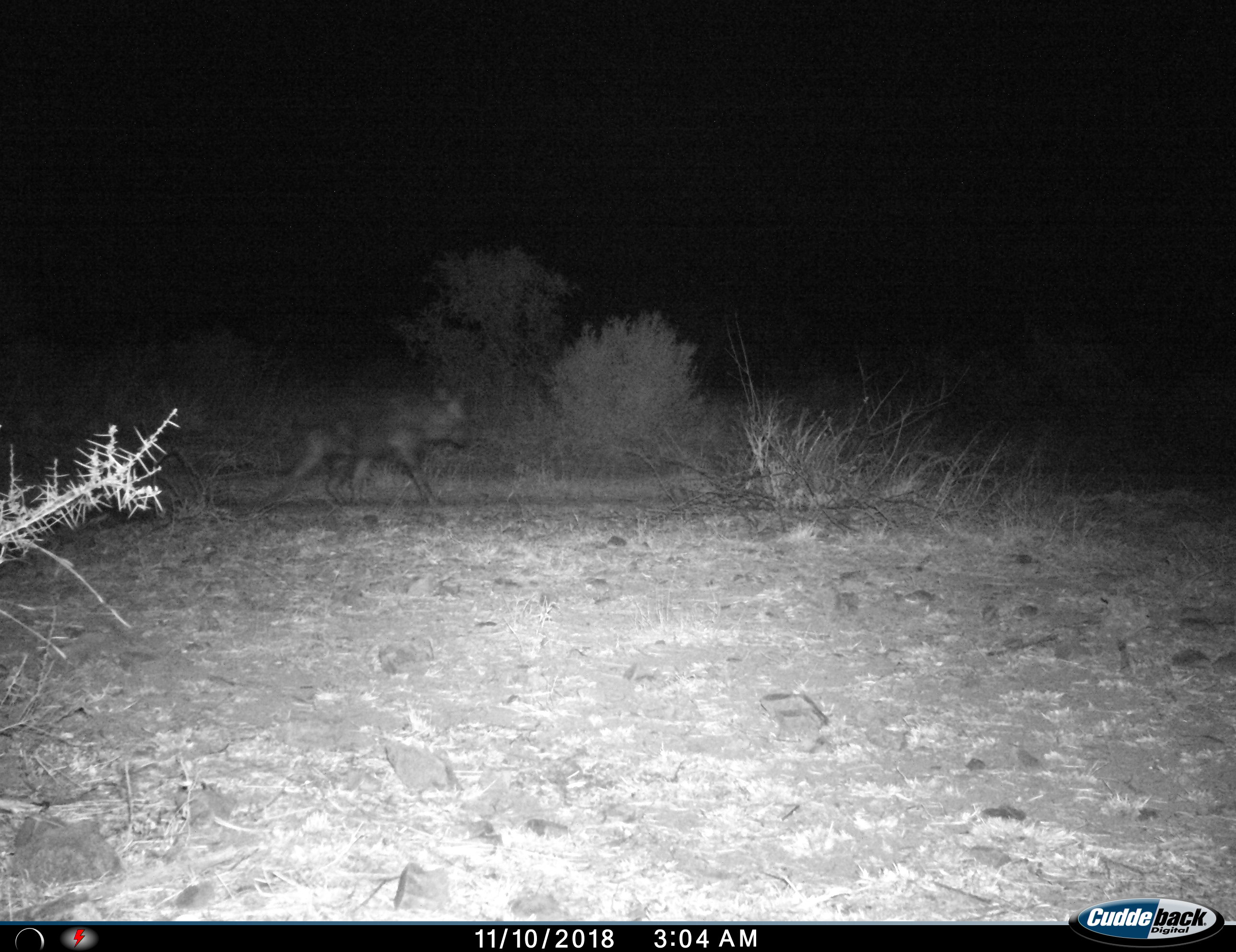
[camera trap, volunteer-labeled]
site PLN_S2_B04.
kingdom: Animalia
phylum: Chordata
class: Mammalia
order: Carnivora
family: Hyaenidae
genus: Parahyaena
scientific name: Parahyaena brunnea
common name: brown hyena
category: hyenabrown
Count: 1.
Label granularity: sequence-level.